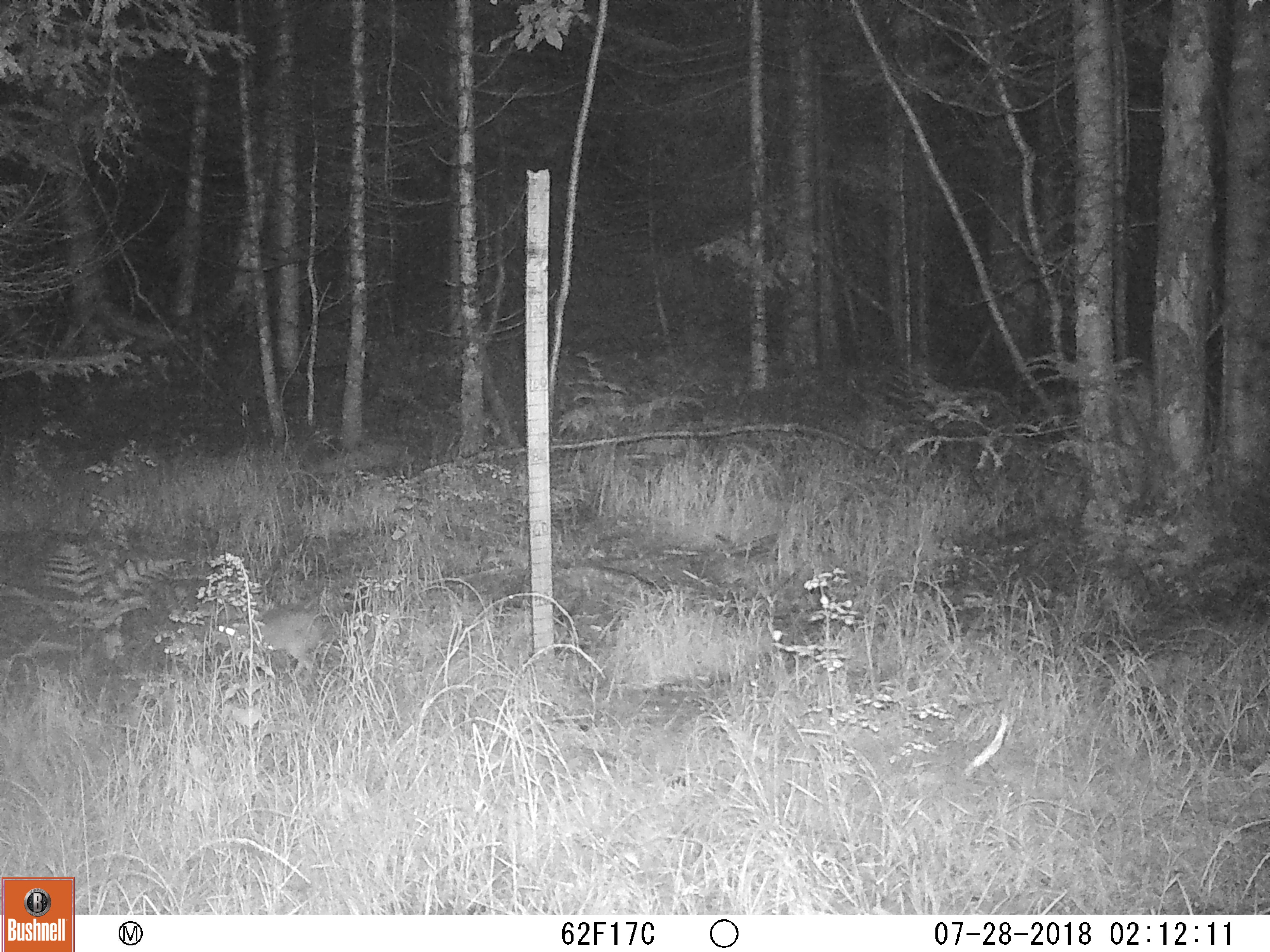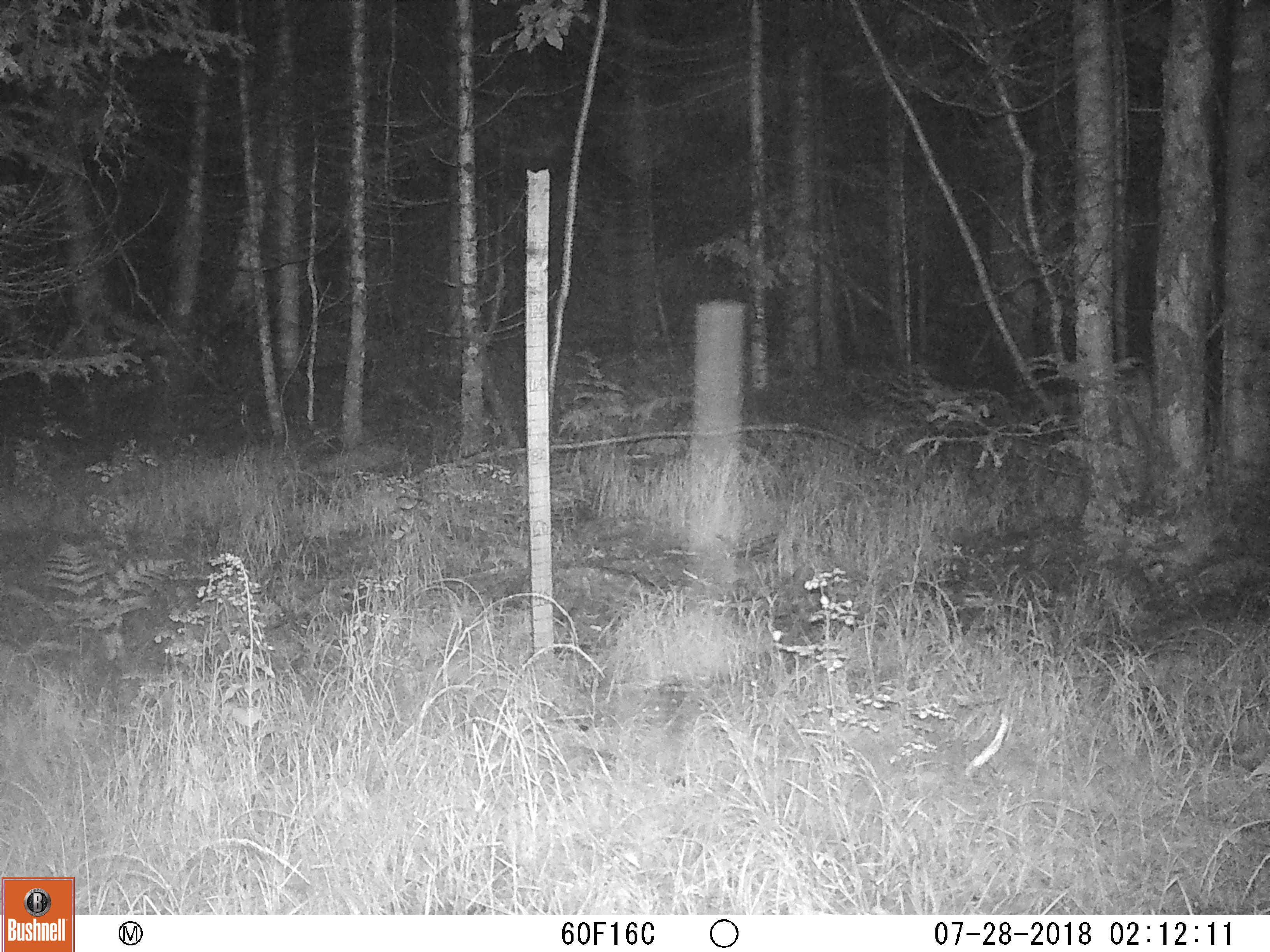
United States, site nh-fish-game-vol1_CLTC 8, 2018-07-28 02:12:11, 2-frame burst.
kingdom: Animalia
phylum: Chordata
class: Mammalia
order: Lagomorpha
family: Leporidae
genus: Lepus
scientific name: Lepus americanus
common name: snowshoe hare